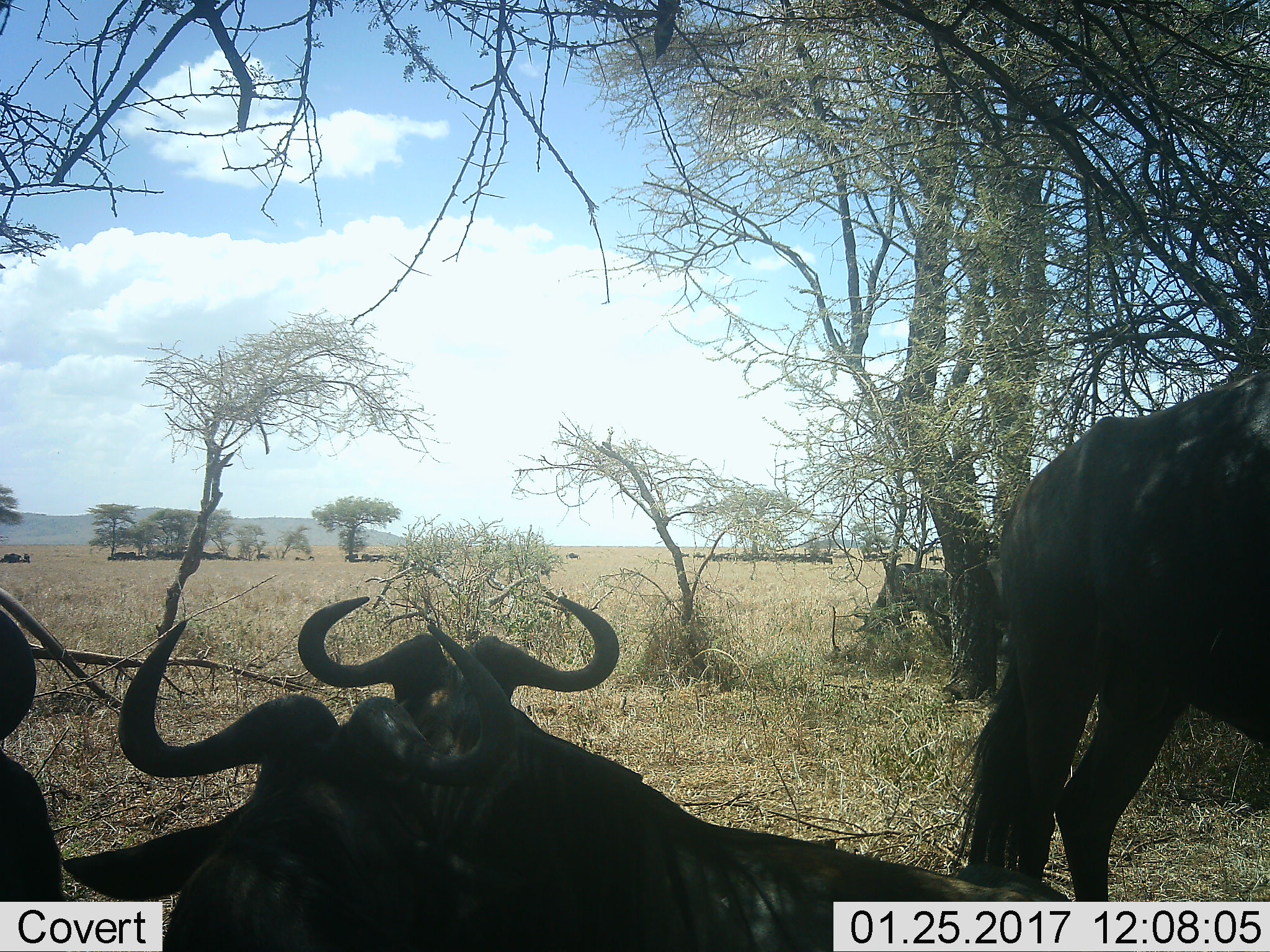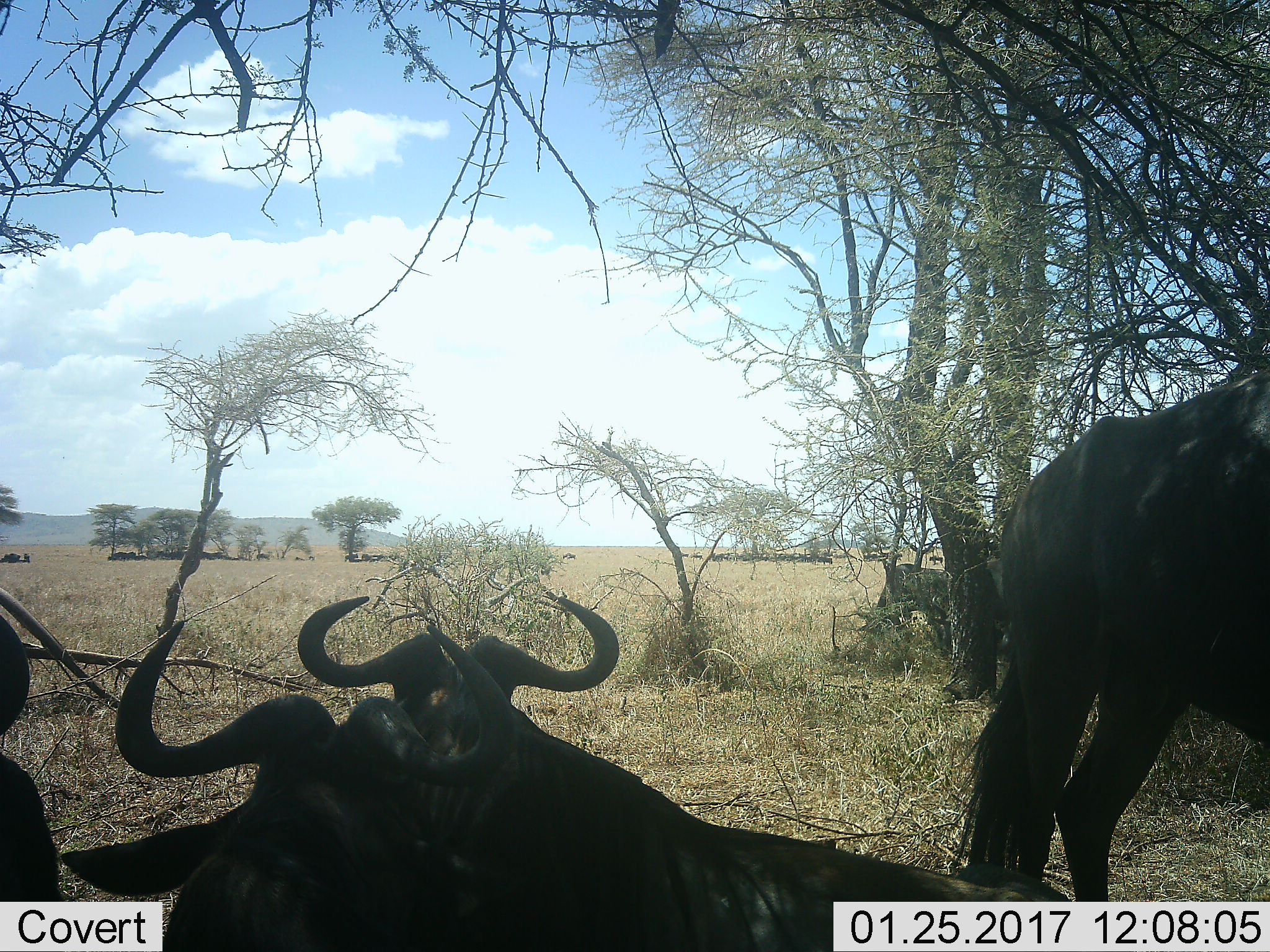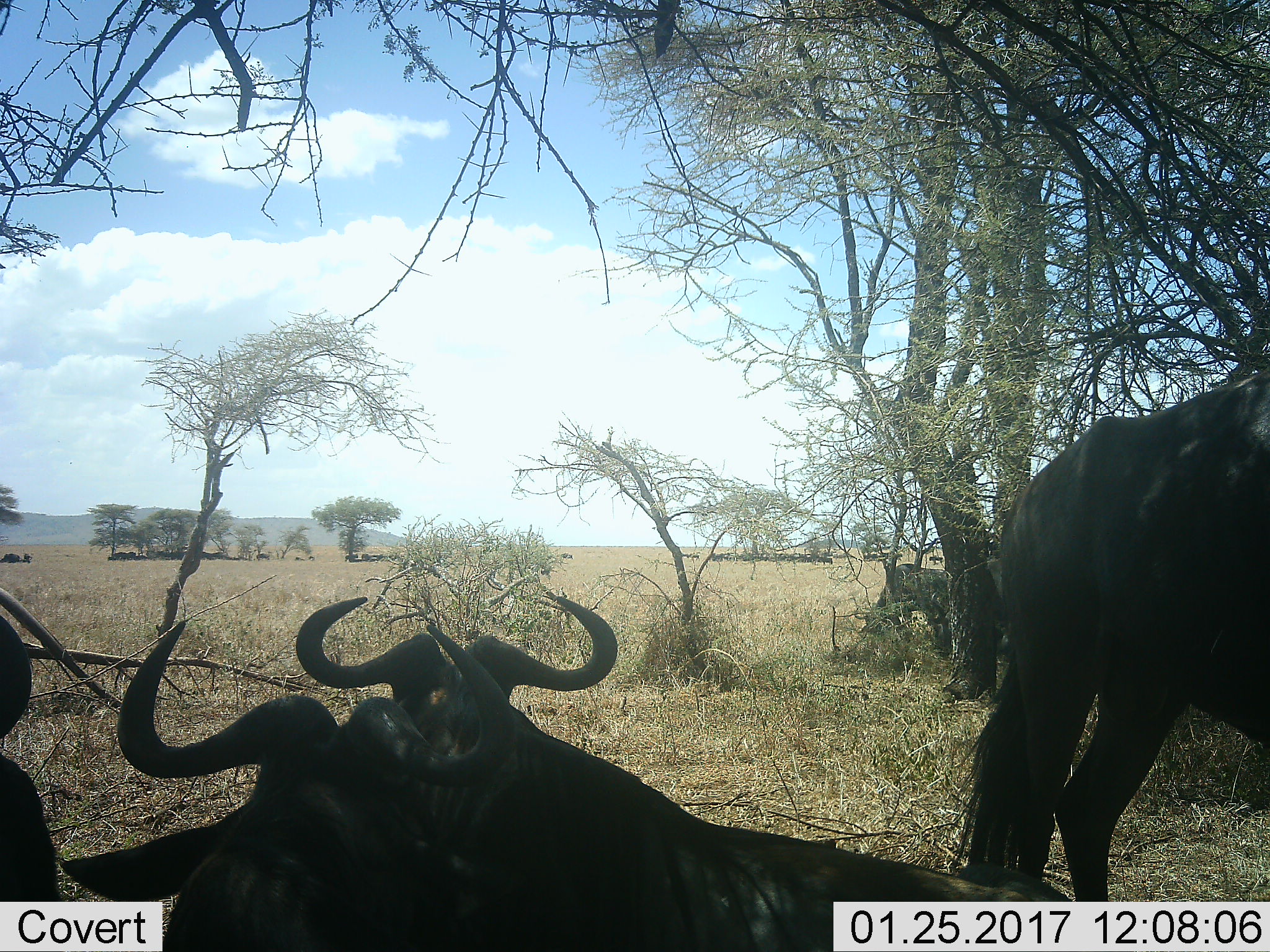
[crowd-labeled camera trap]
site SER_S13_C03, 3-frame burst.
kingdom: Animalia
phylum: Chordata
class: Mammalia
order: Artiodactyla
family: Bovidae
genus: Connochaetes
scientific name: Connochaetes taurinus taurinus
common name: blue wildebeest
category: wildebeestblue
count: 4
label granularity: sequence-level